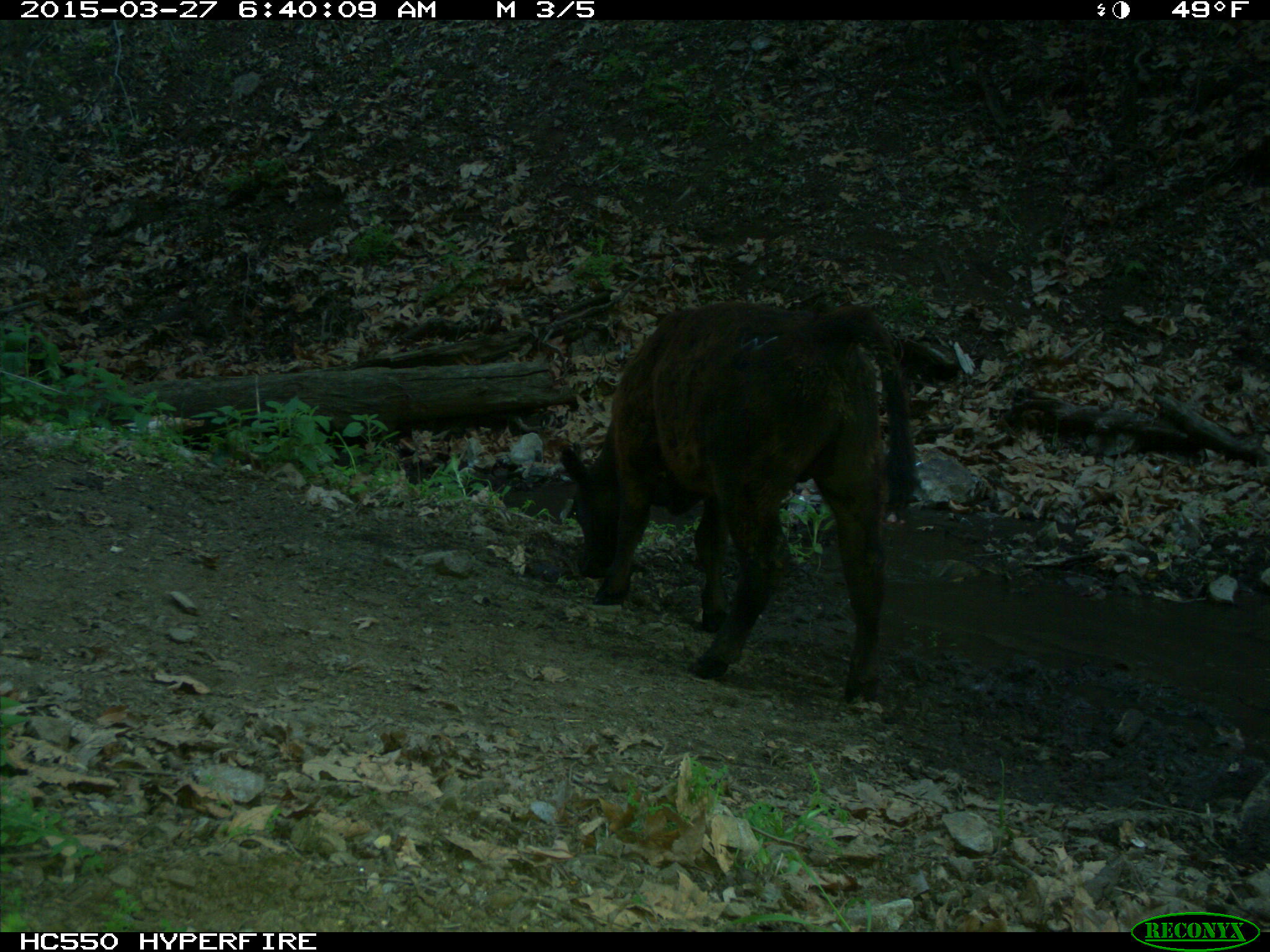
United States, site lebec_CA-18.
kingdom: Animalia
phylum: Chordata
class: Mammalia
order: Artiodactyla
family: Bovidae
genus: Bos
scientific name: Bos taurus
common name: domestic cow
Bos taurus (domestic cow).